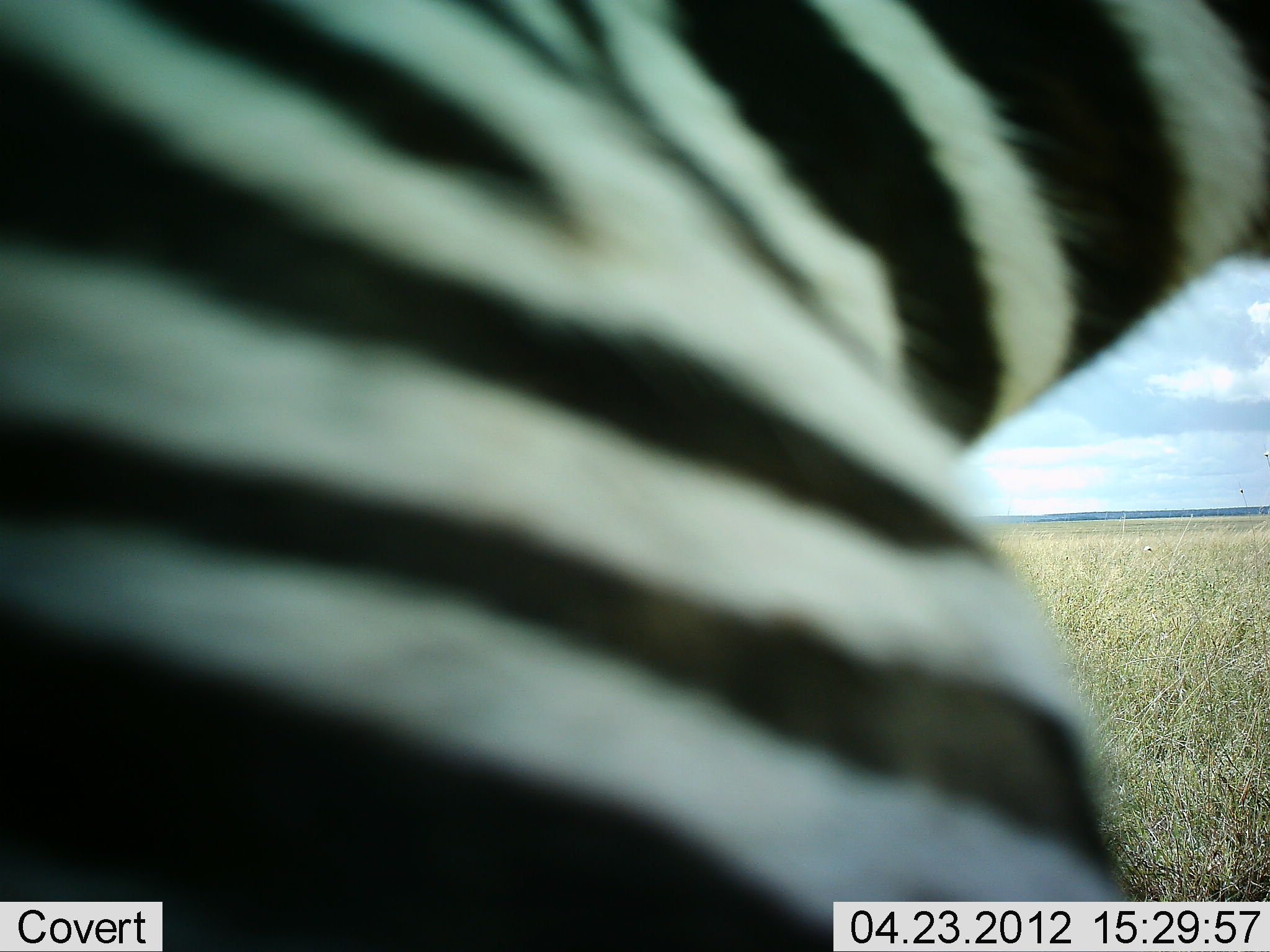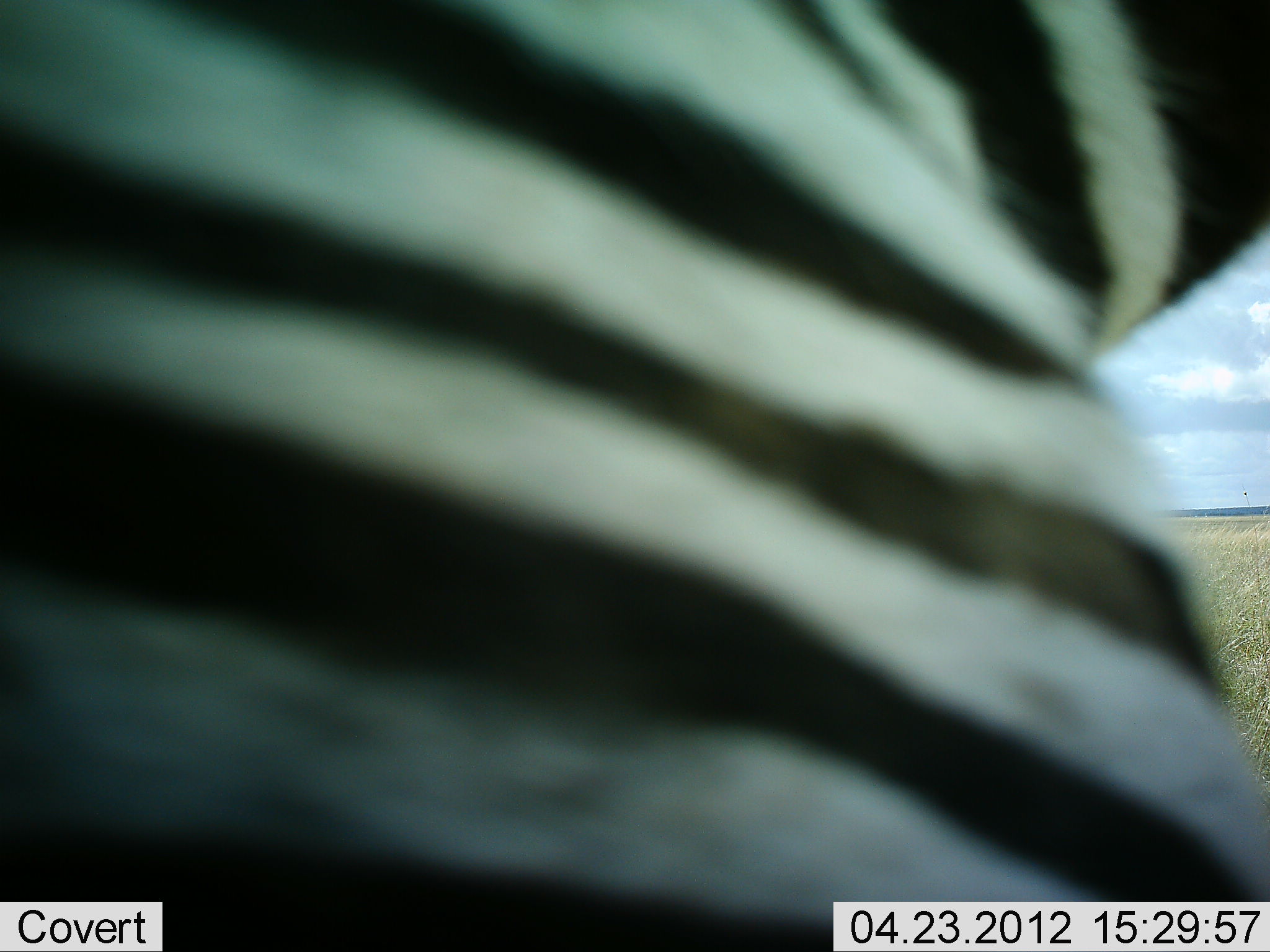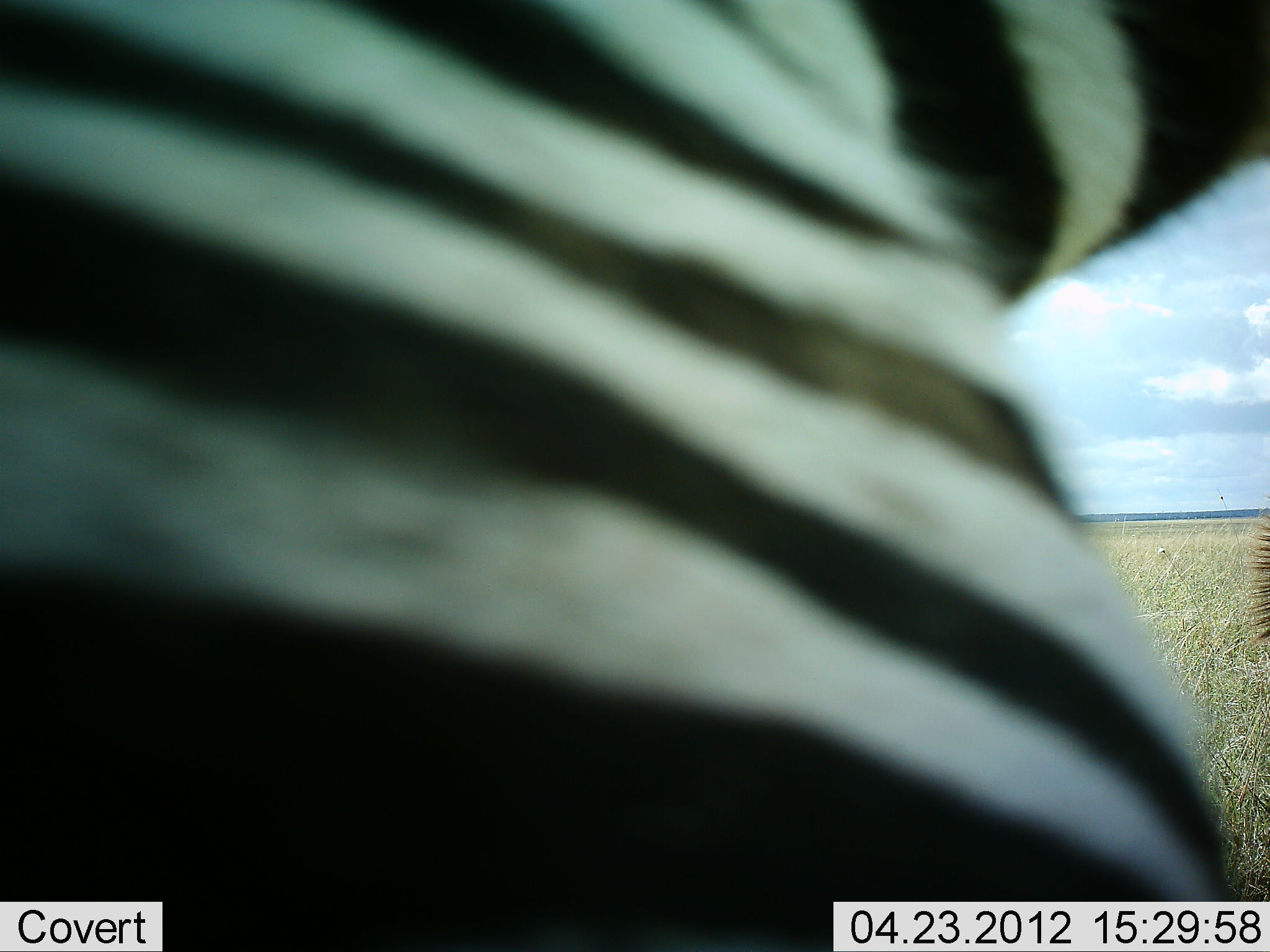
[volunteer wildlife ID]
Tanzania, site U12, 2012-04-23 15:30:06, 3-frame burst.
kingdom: Animalia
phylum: Chordata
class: Mammalia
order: Perissodactyla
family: Equidae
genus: Equus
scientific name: Equus quagga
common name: plains zebra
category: zebra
Zebra (plains zebra) (Equus quagga), count 1. Behavior (volunteer vote fractions): standing 84%, resting 0%, moving 11%, interacting 5%. Young present (vote fraction): 0%. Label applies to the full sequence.